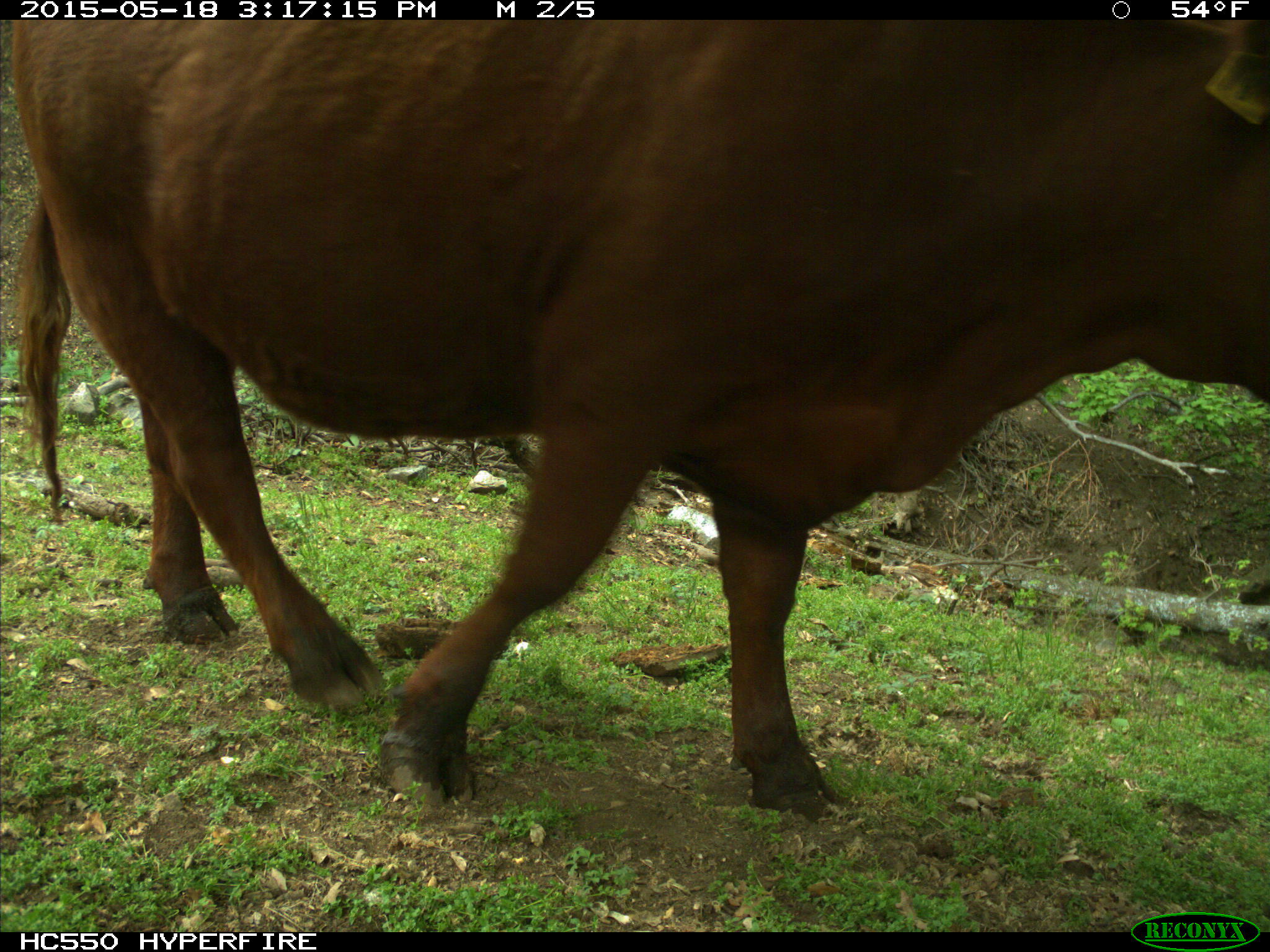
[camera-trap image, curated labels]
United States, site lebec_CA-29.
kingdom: Animalia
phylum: Chordata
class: Mammalia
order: Artiodactyla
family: Bovidae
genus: Bos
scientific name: Bos taurus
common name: domestic cow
Bos taurus (domestic cow).